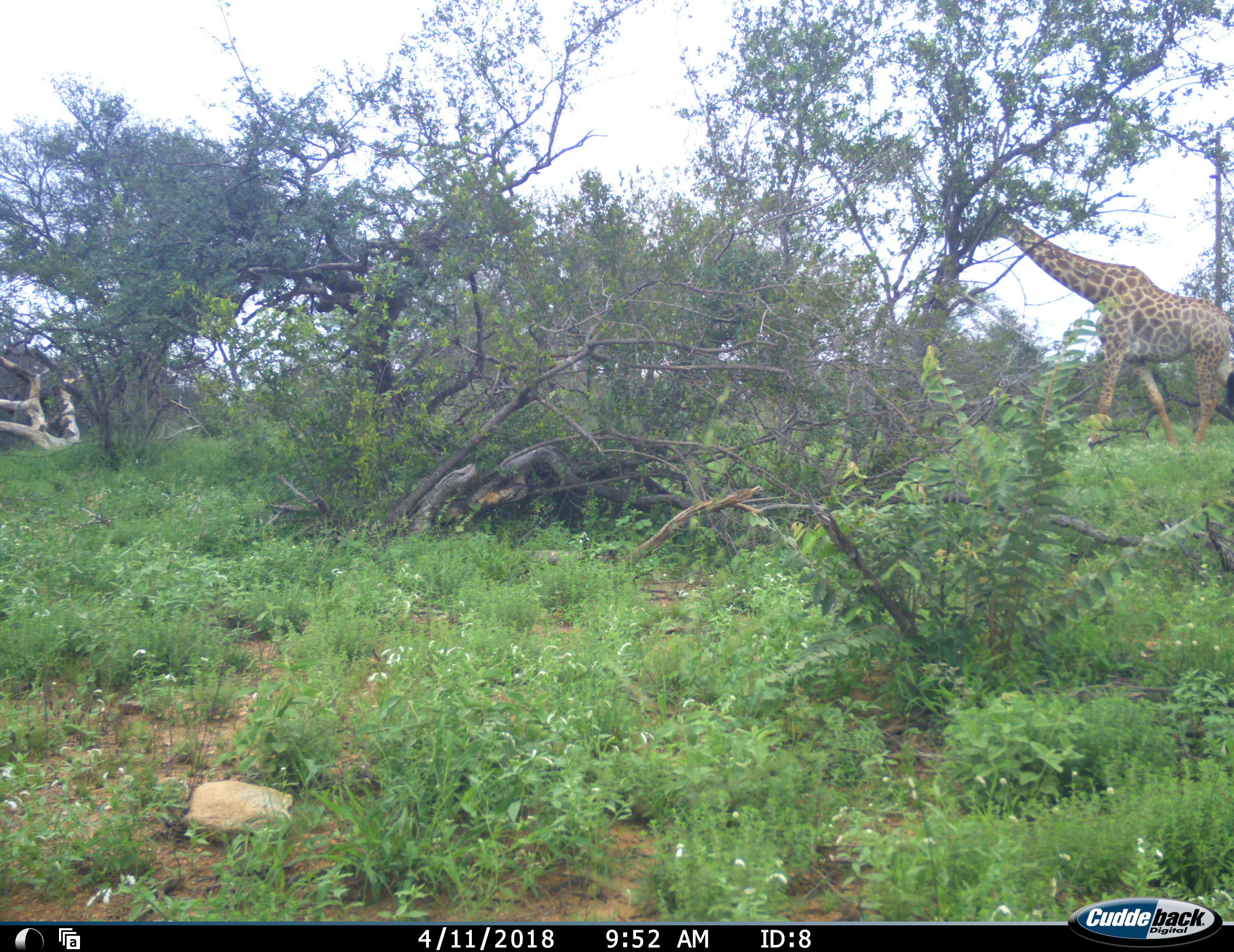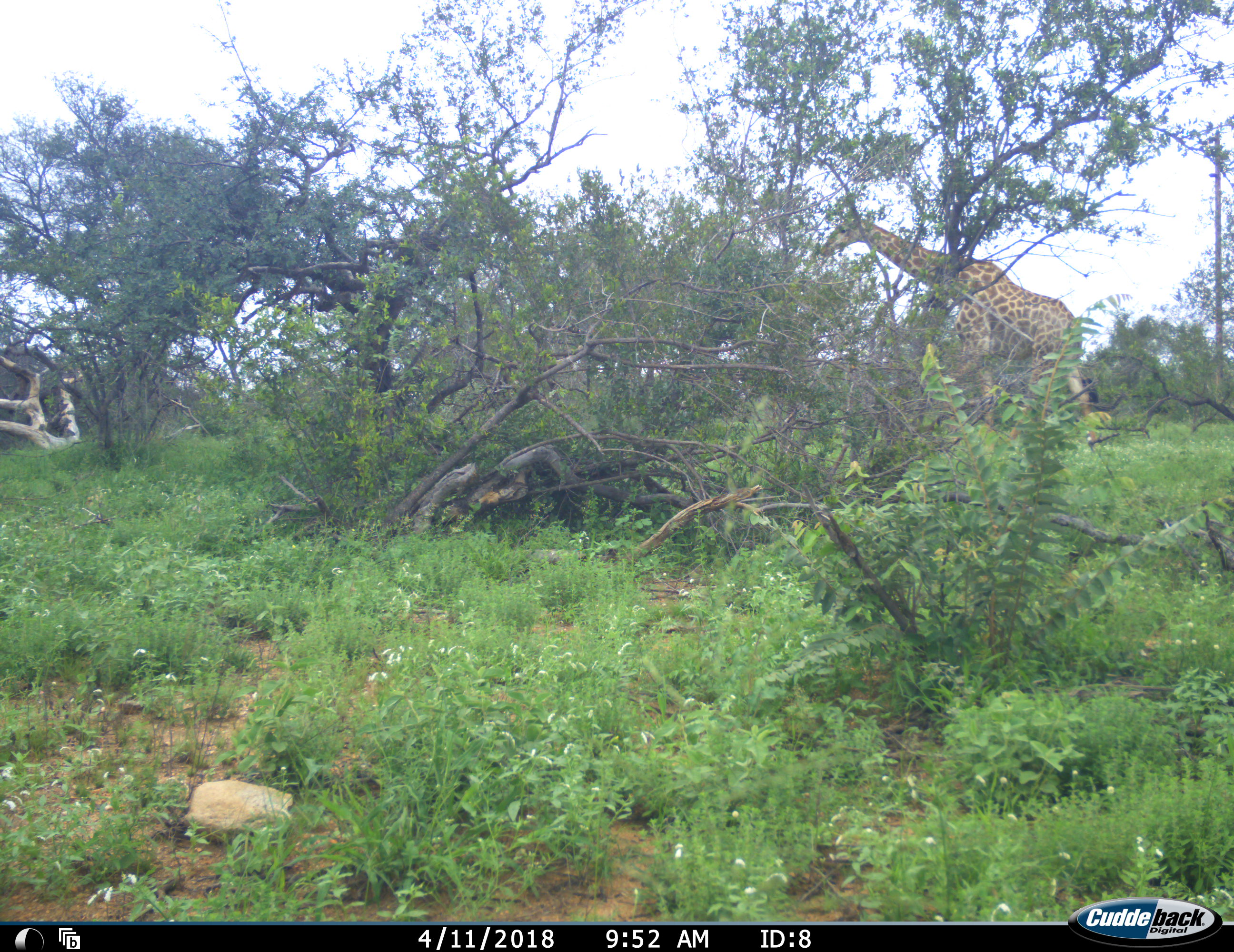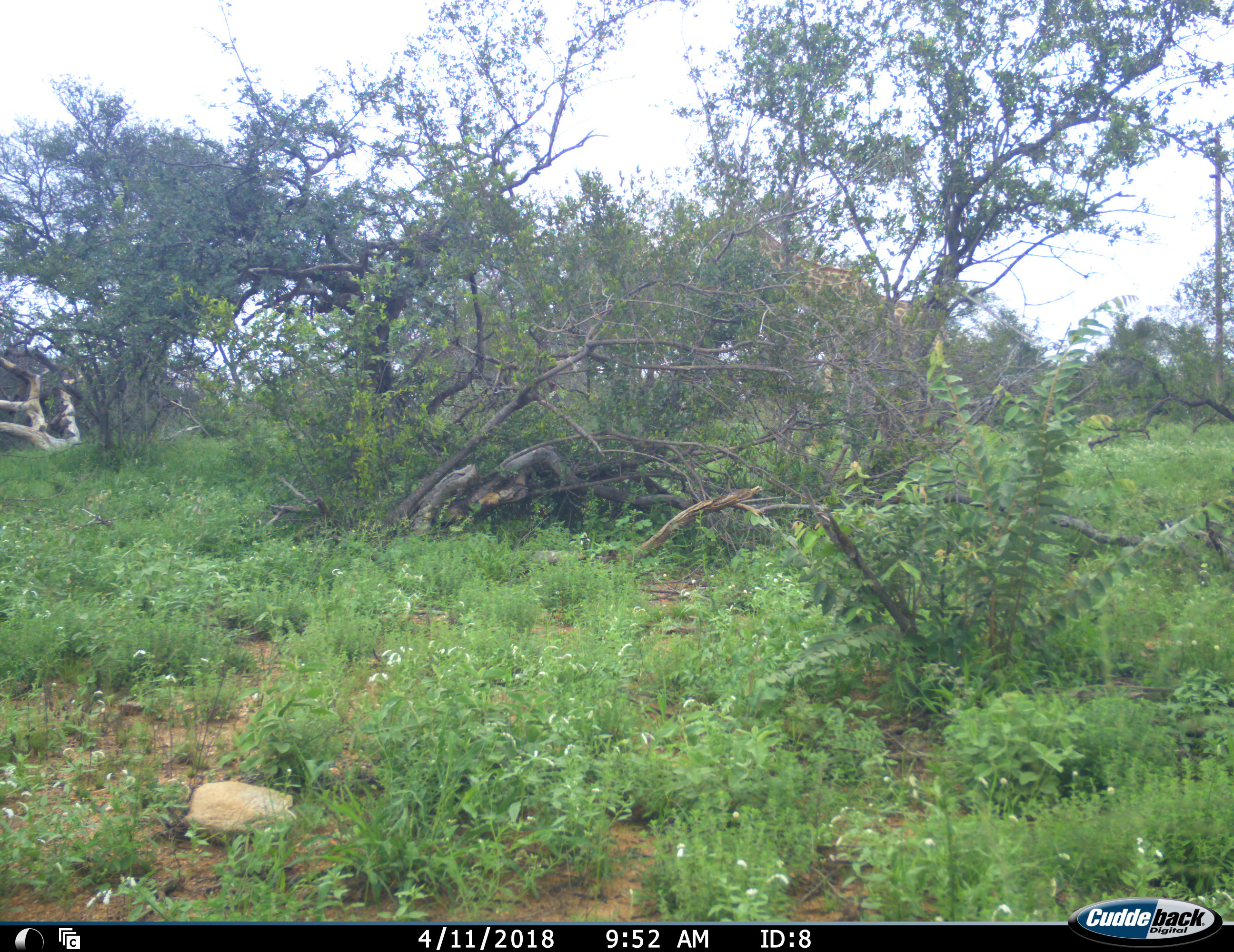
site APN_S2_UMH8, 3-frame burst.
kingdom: Animalia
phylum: Chordata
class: Mammalia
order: Artiodactyla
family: Giraffidae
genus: Giraffa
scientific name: Giraffa camelopardalis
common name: giraffe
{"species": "giraffe (Giraffa camelopardalis)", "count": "1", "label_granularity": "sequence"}